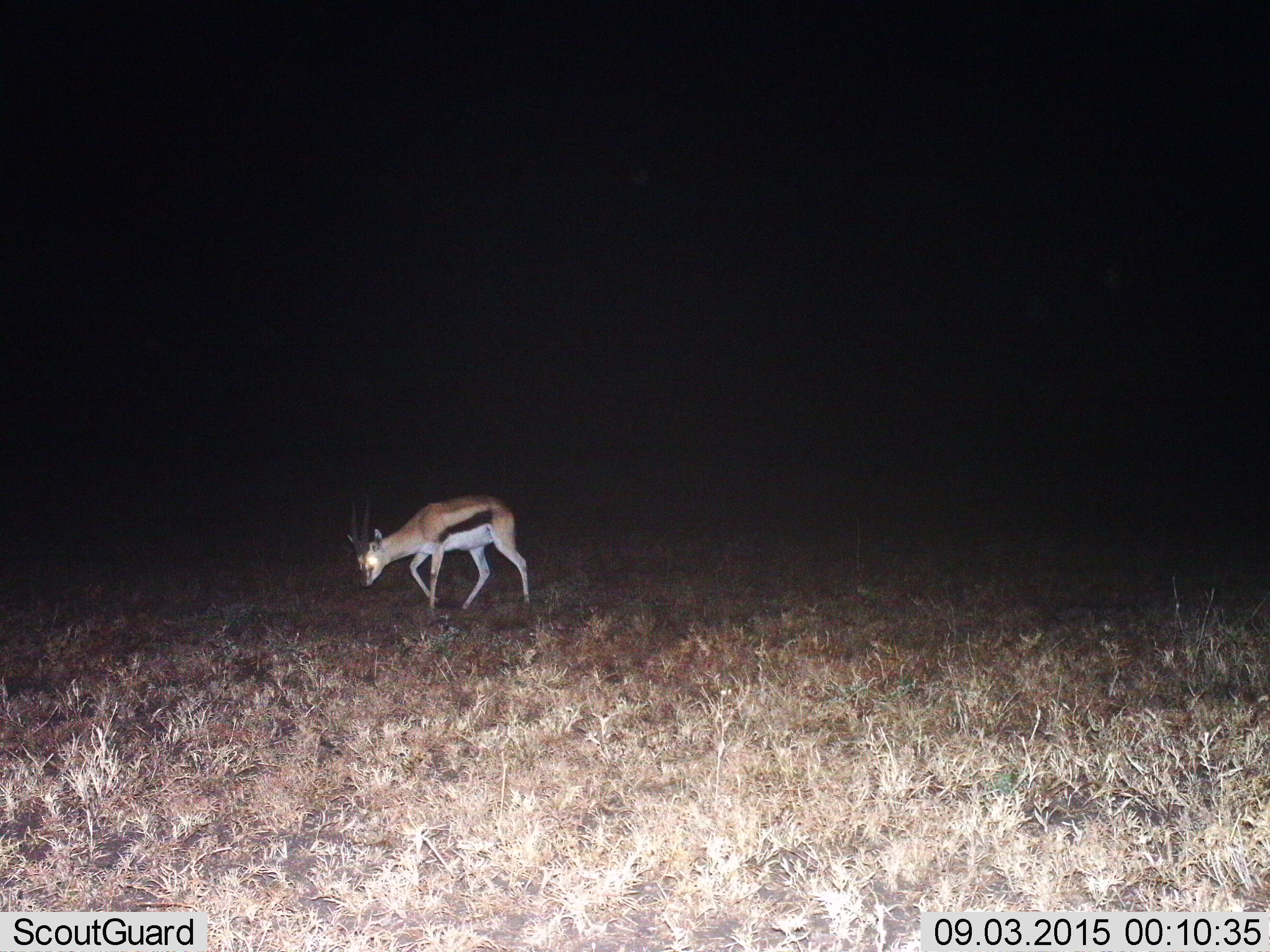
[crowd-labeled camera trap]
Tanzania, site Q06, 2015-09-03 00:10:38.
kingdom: Animalia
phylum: Chordata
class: Mammalia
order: Artiodactyla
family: Bovidae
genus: Eudorcas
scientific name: Eudorcas thomsonii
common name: thomson's gazelle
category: gazellethomsons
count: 1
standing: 25%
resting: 0%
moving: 62%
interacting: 0%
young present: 0%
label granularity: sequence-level